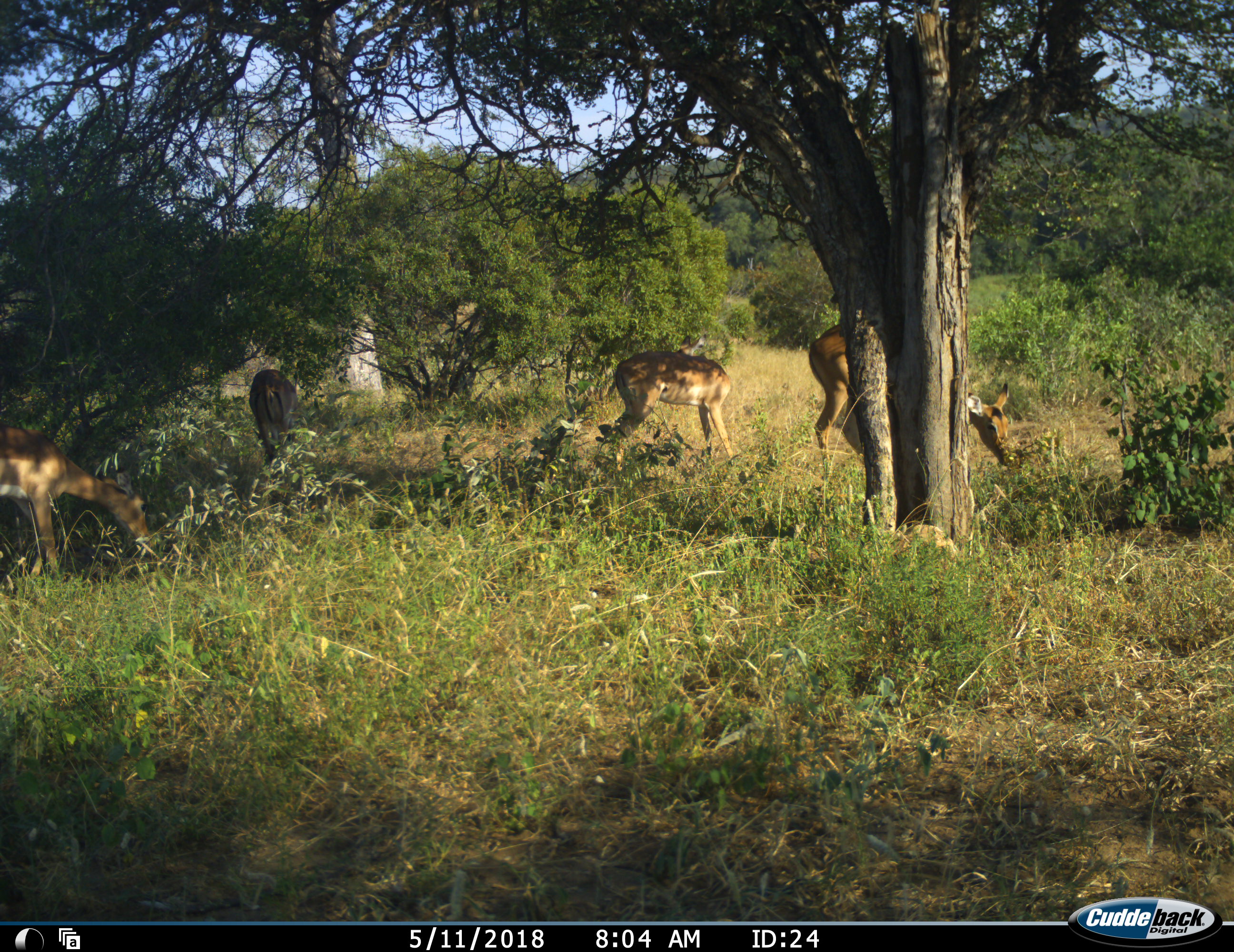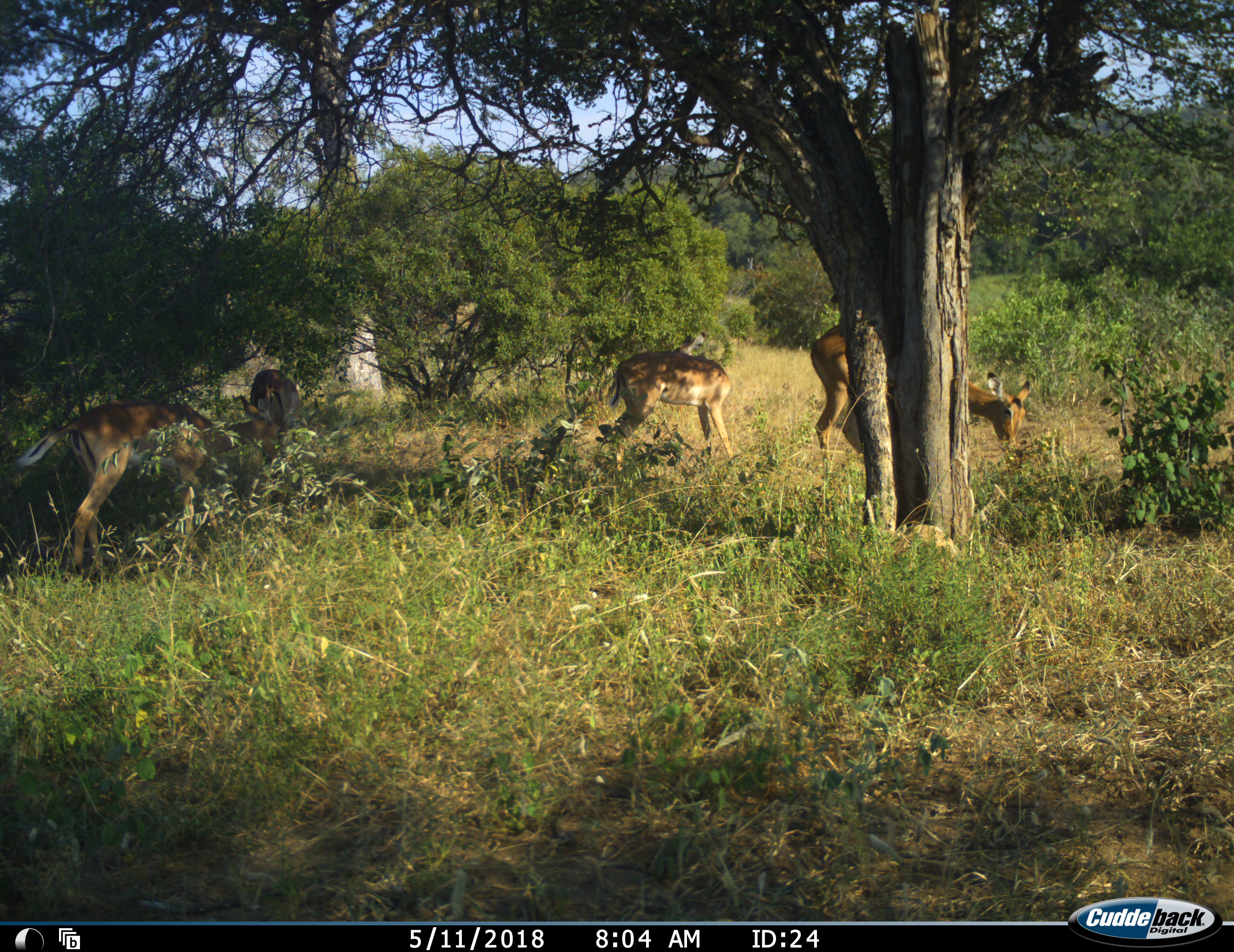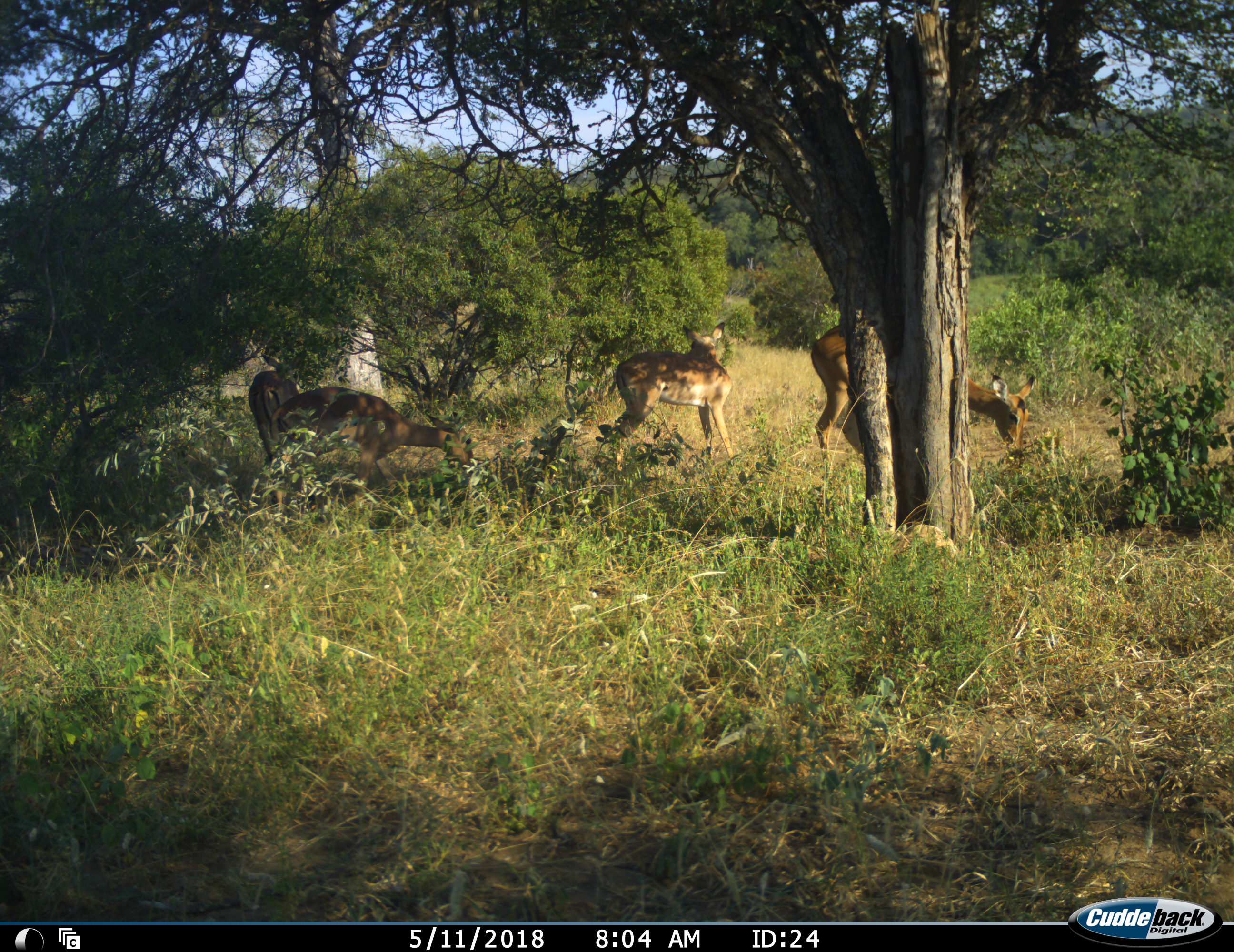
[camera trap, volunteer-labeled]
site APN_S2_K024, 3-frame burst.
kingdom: Animalia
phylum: Chordata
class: Mammalia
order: Artiodactyla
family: Bovidae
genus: Aepyceros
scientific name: Aepyceros melampus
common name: impala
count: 4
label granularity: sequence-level